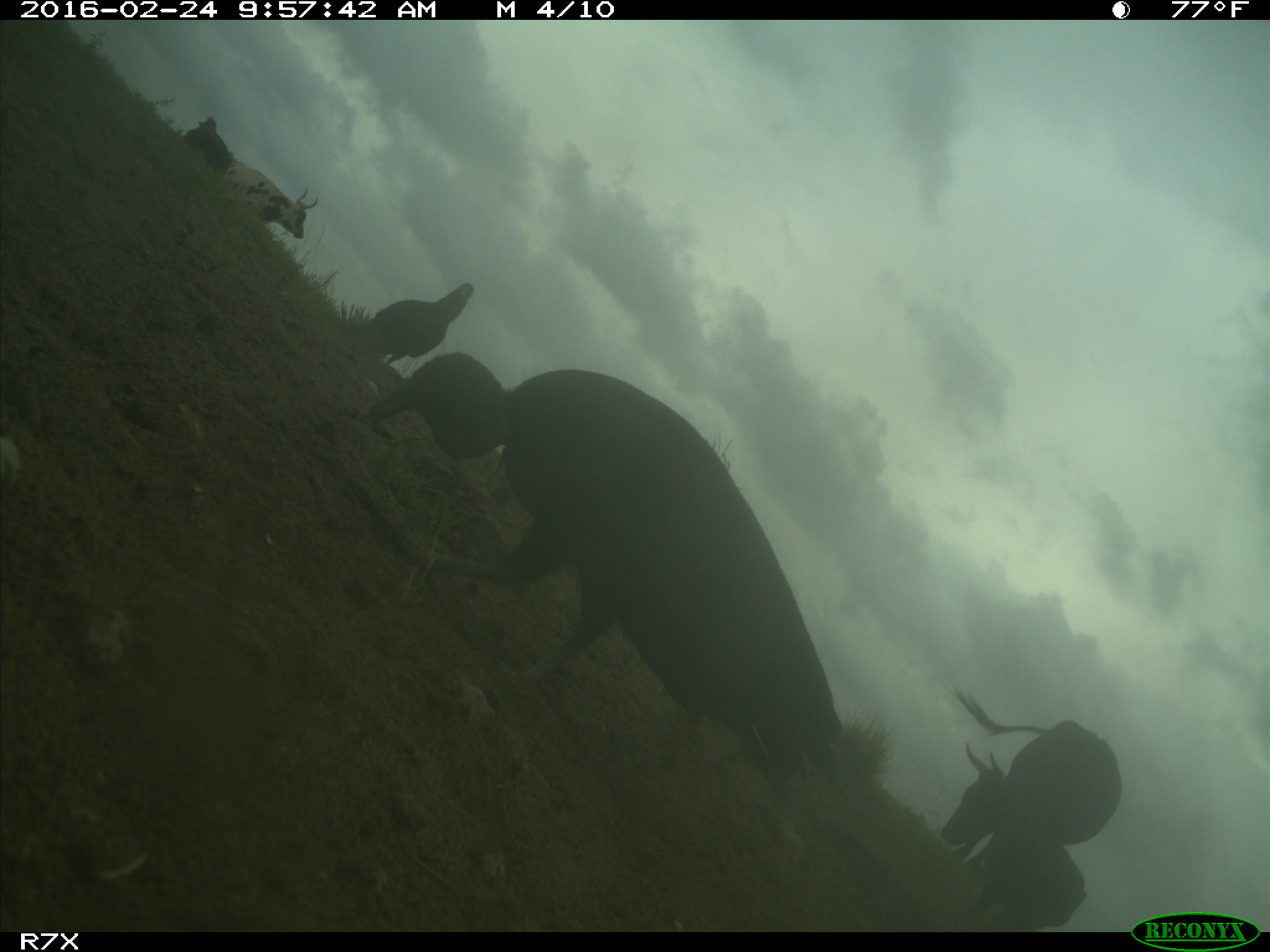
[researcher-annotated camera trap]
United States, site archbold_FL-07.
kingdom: Animalia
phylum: Chordata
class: Mammalia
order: Artiodactyla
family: Bovidae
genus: Bos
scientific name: Bos taurus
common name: domestic cow